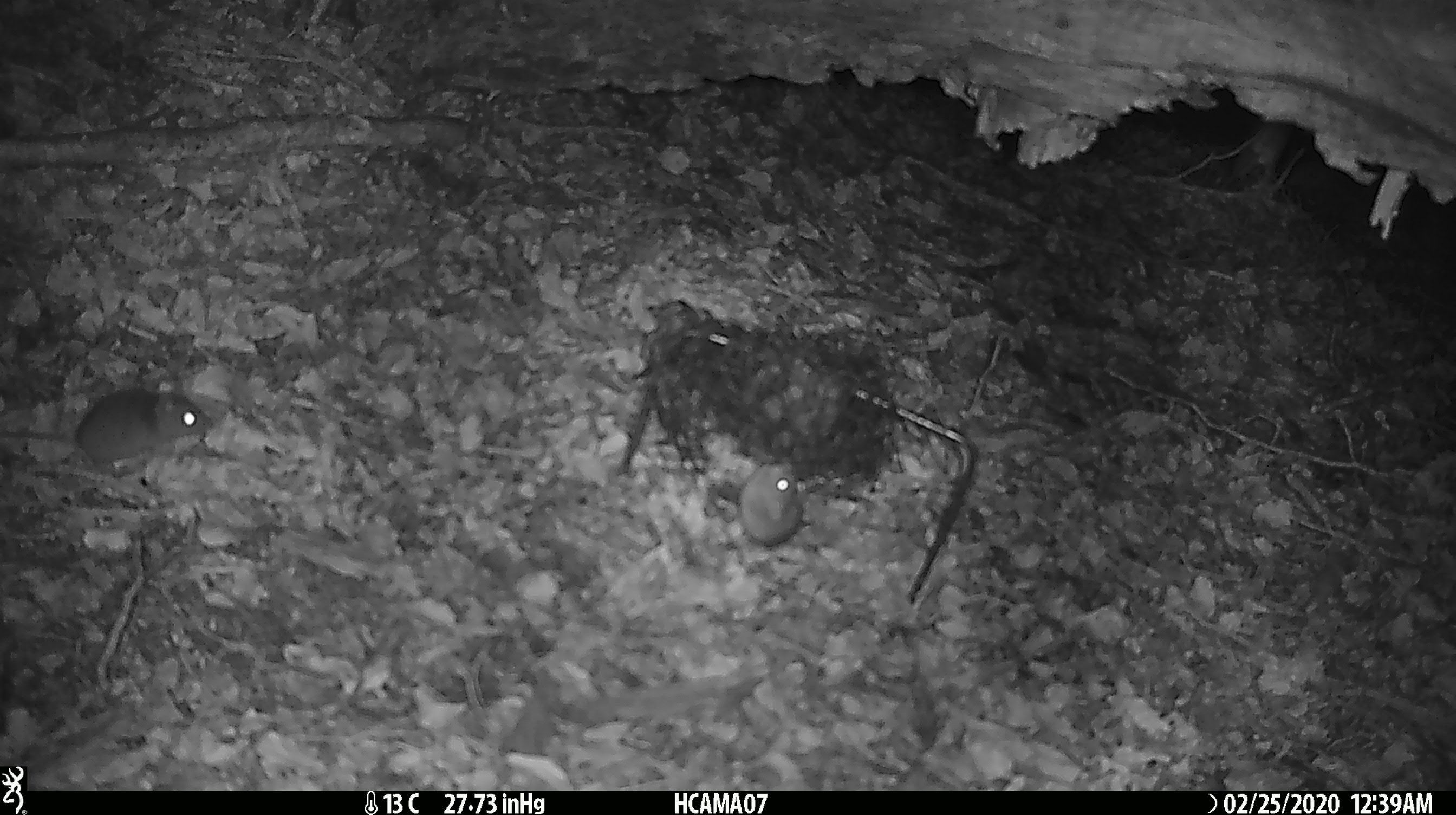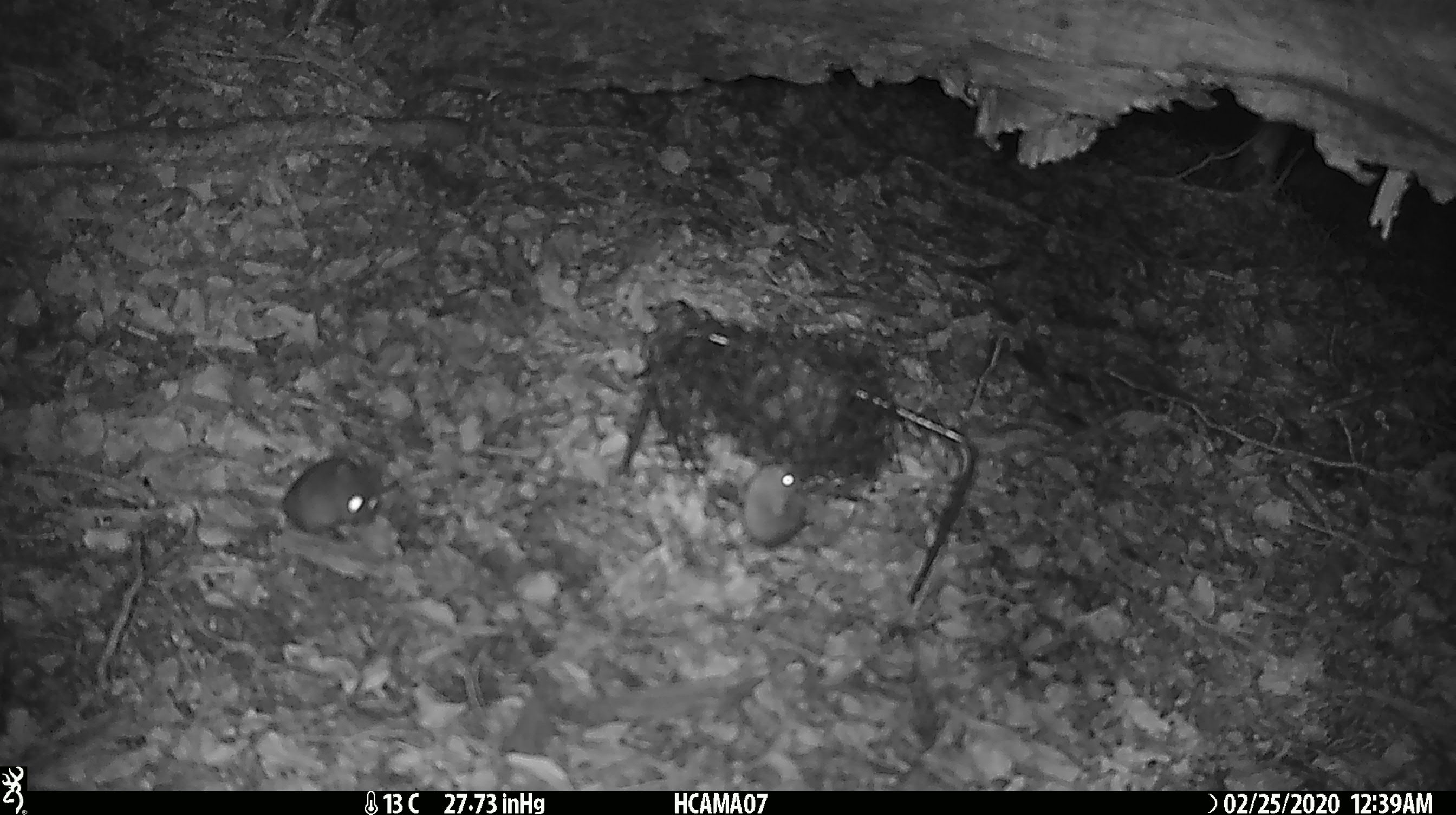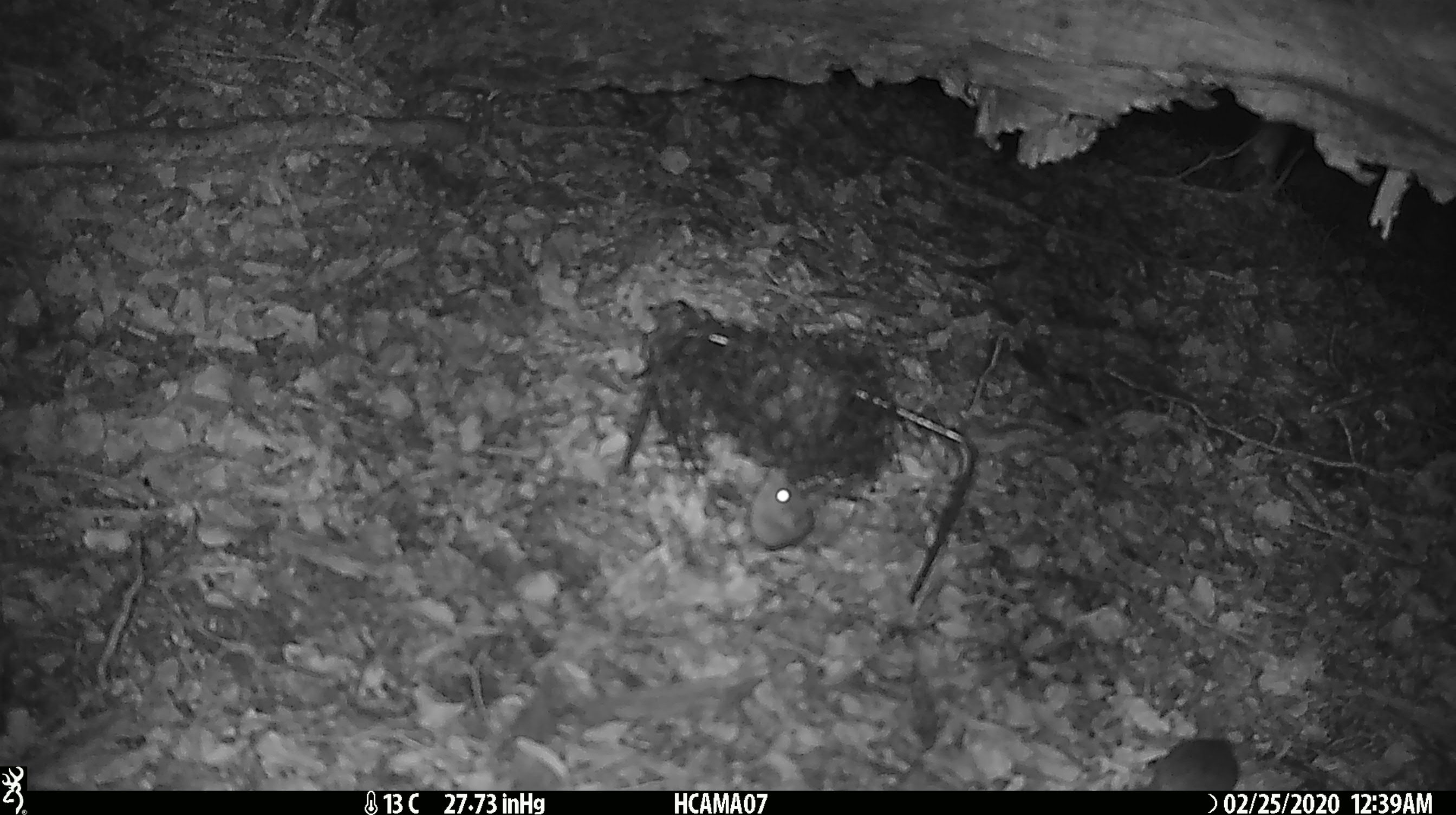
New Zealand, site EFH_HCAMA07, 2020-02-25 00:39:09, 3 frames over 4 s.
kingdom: Animalia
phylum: Chordata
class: Mammalia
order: Rodentia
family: Muridae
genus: Mus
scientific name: Mus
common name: mouse